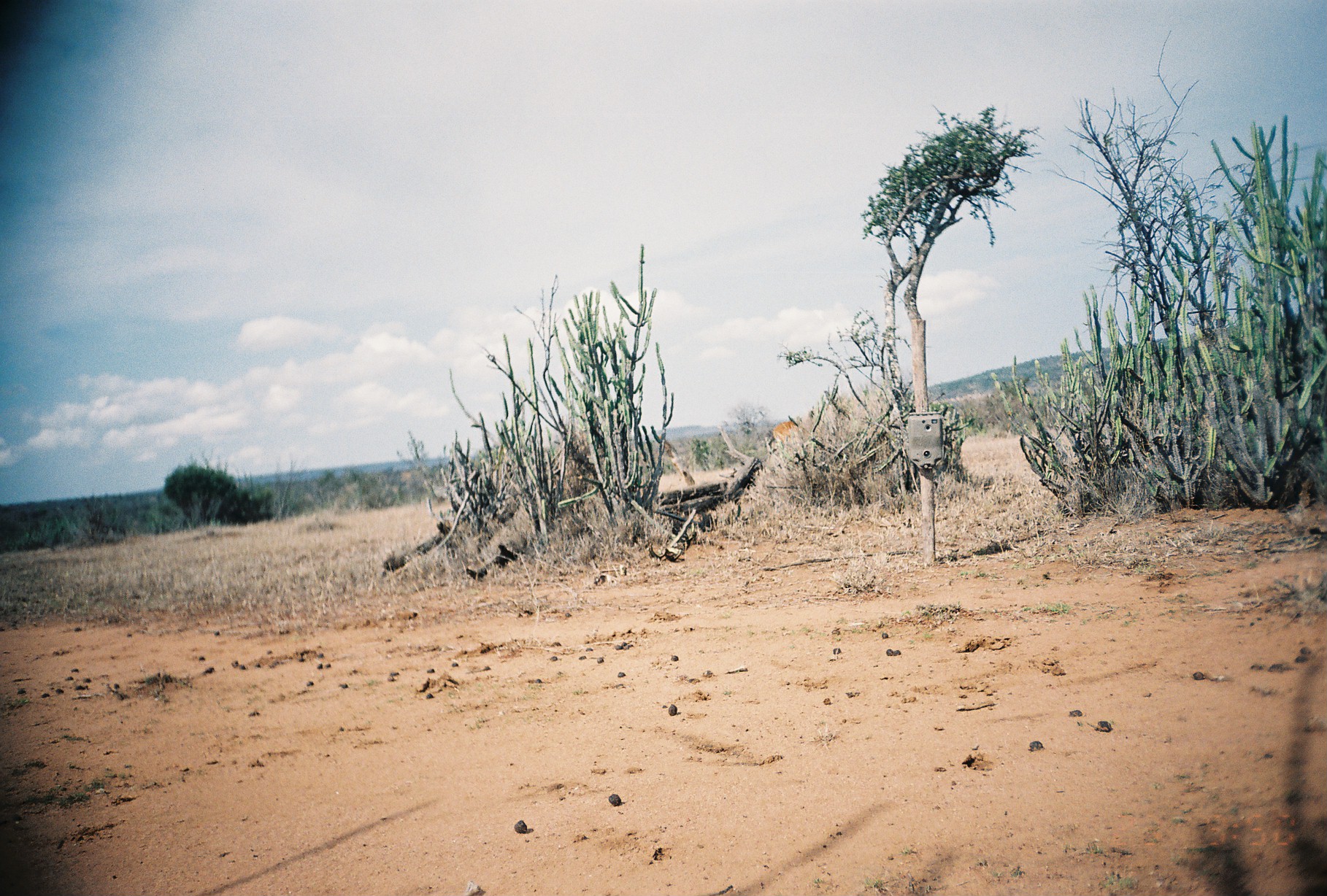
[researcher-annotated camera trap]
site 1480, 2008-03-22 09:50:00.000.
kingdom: Animalia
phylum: Chordata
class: Mammalia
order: Artiodactyla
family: Bovidae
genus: Aepyceros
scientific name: Aepyceros melampus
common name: impala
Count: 1.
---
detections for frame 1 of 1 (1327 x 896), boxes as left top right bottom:
aepyceros melampus: 772 415 803 445